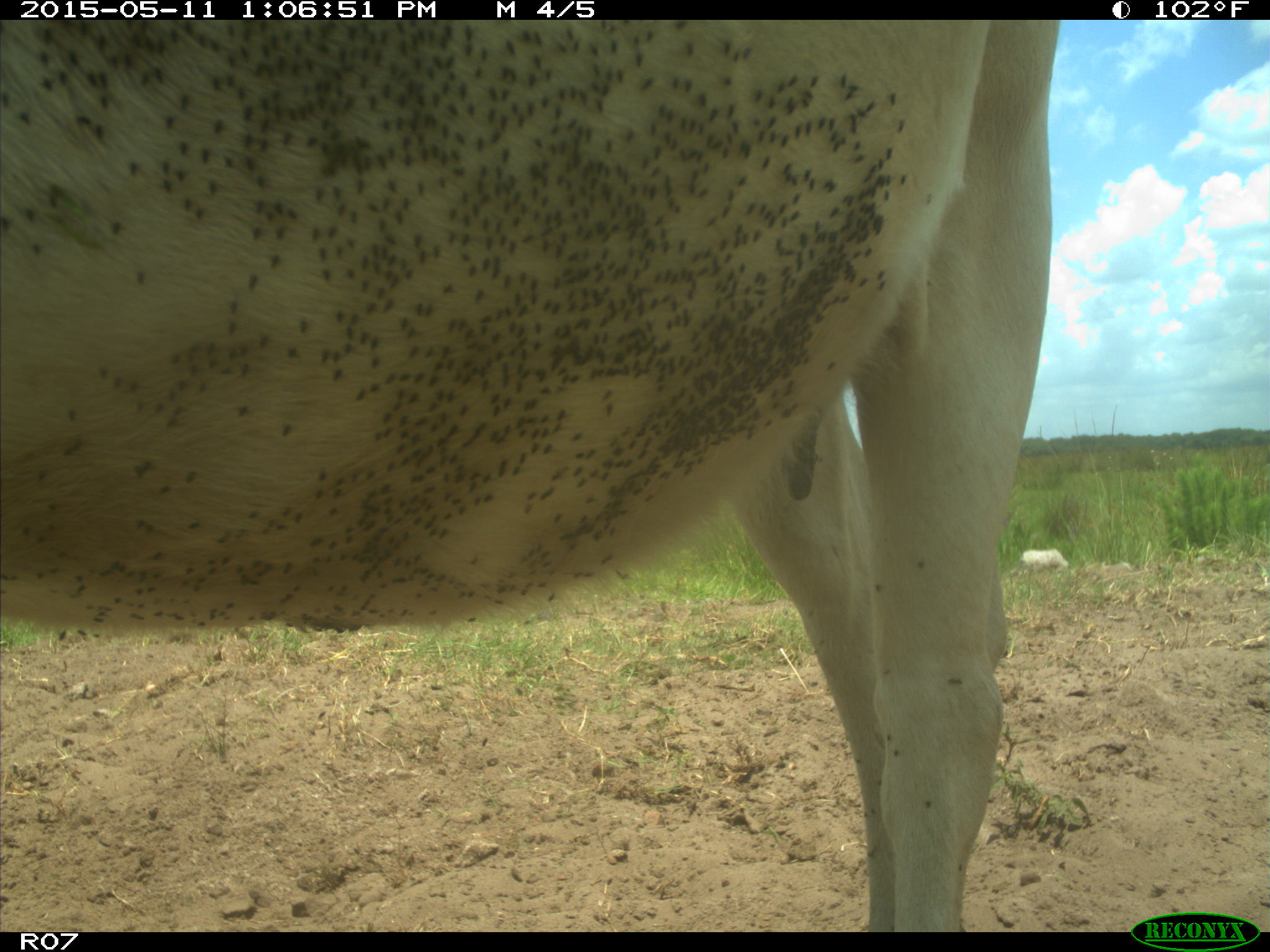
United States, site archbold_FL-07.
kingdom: Animalia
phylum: Chordata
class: Mammalia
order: Artiodactyla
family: Bovidae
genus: Bos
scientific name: Bos taurus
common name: domestic cow